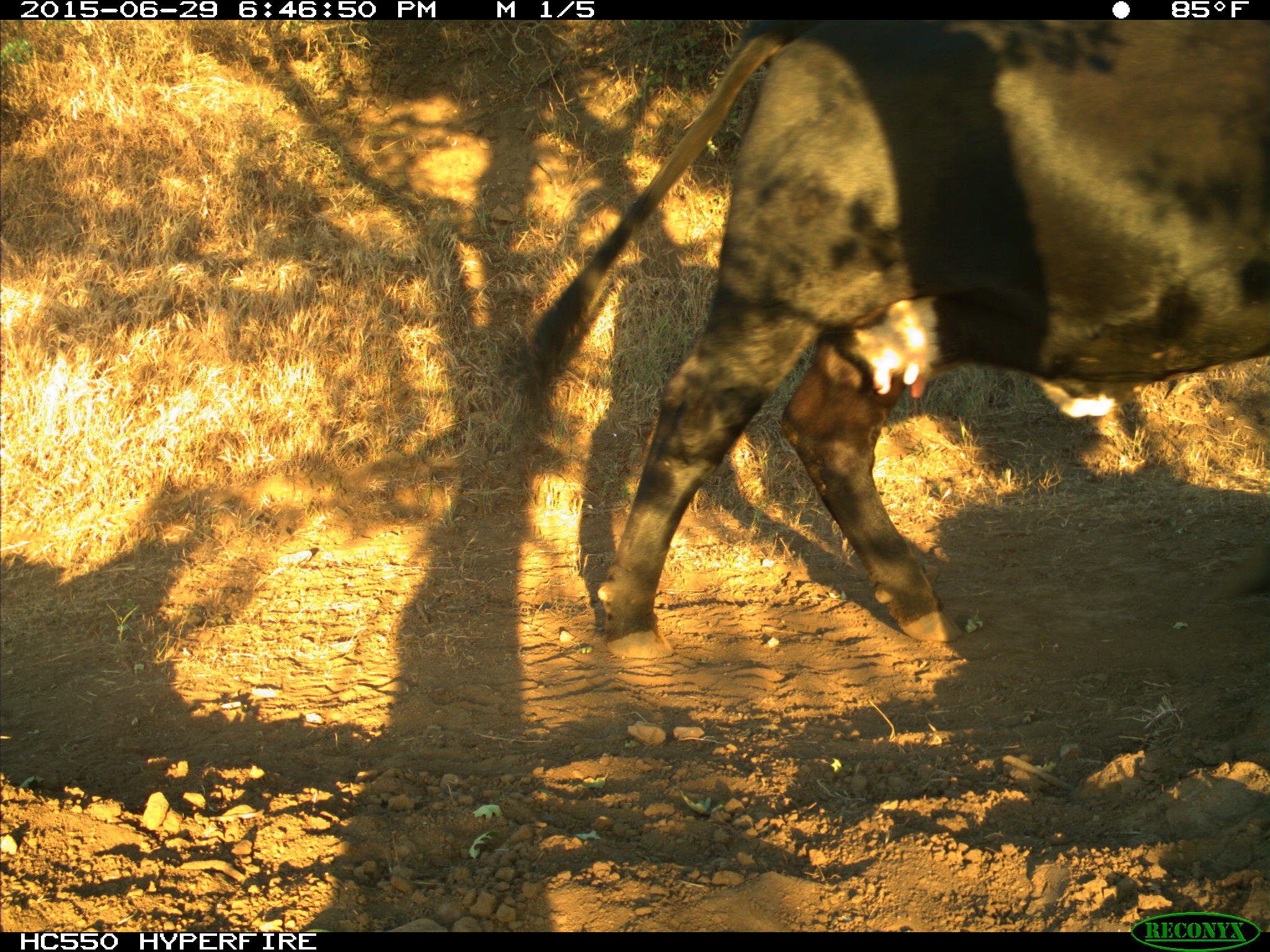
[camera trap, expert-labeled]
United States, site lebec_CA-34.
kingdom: Animalia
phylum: Chordata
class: Mammalia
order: Artiodactyla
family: Bovidae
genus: Bos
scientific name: Bos taurus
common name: domestic cow